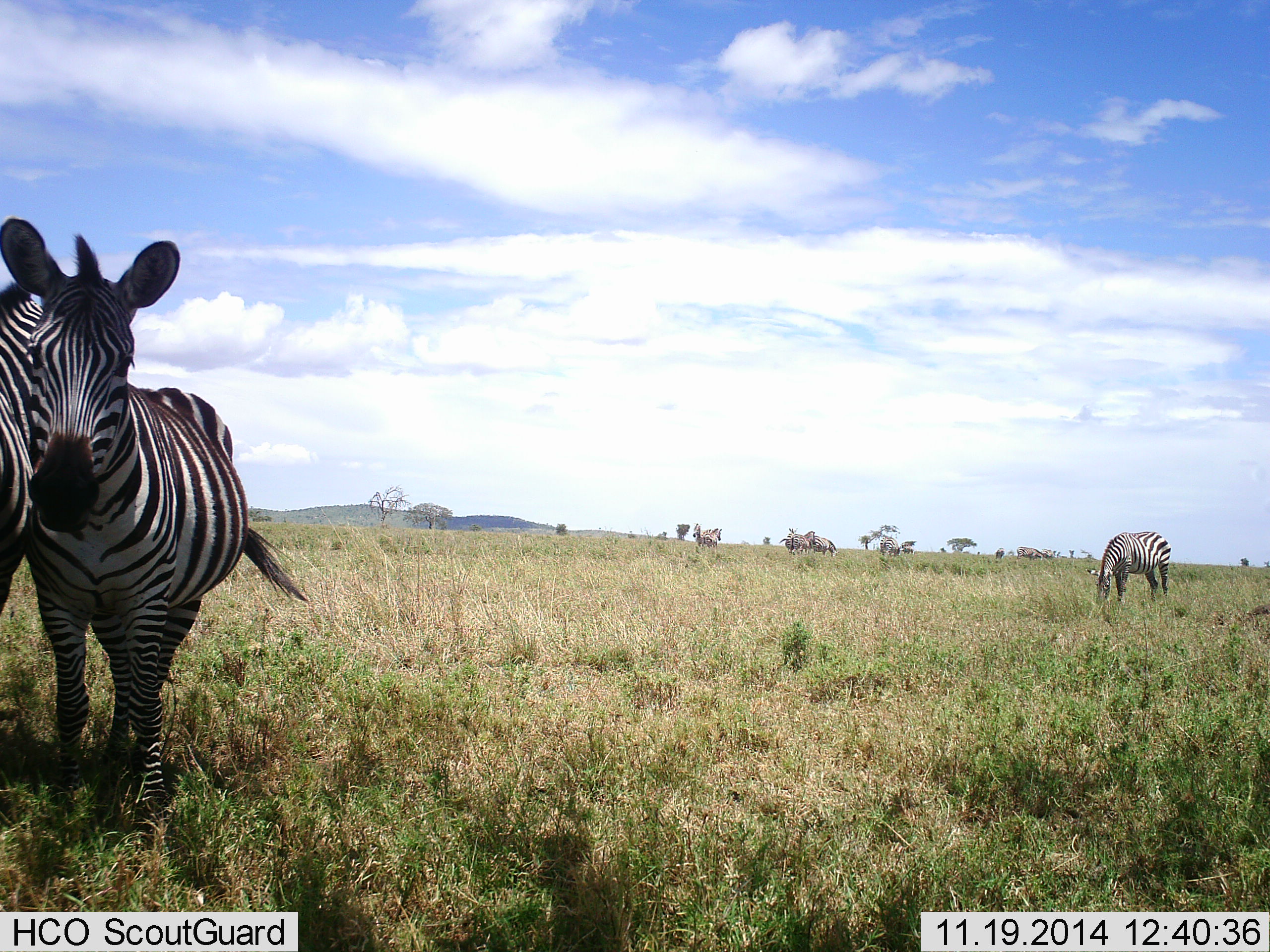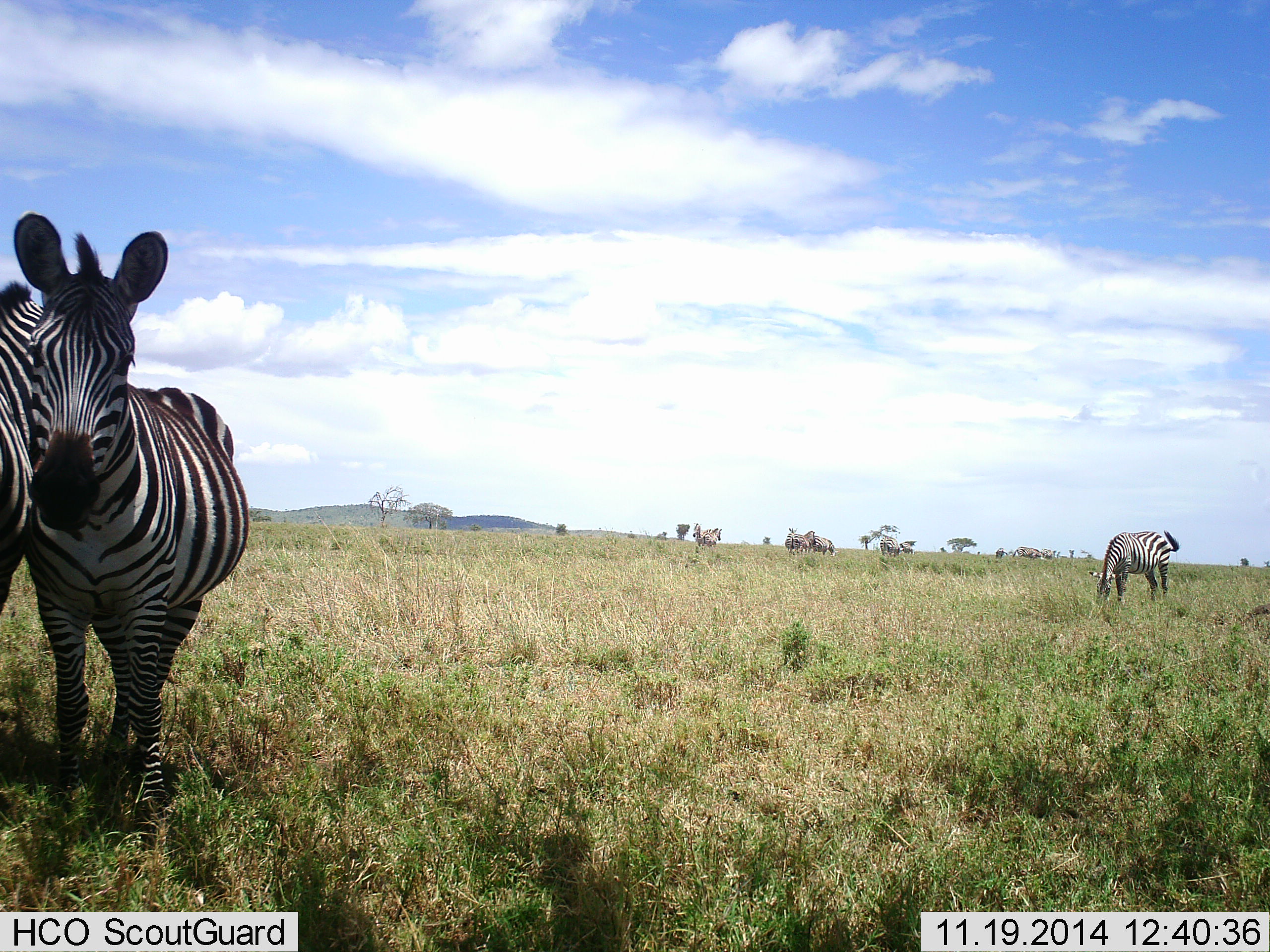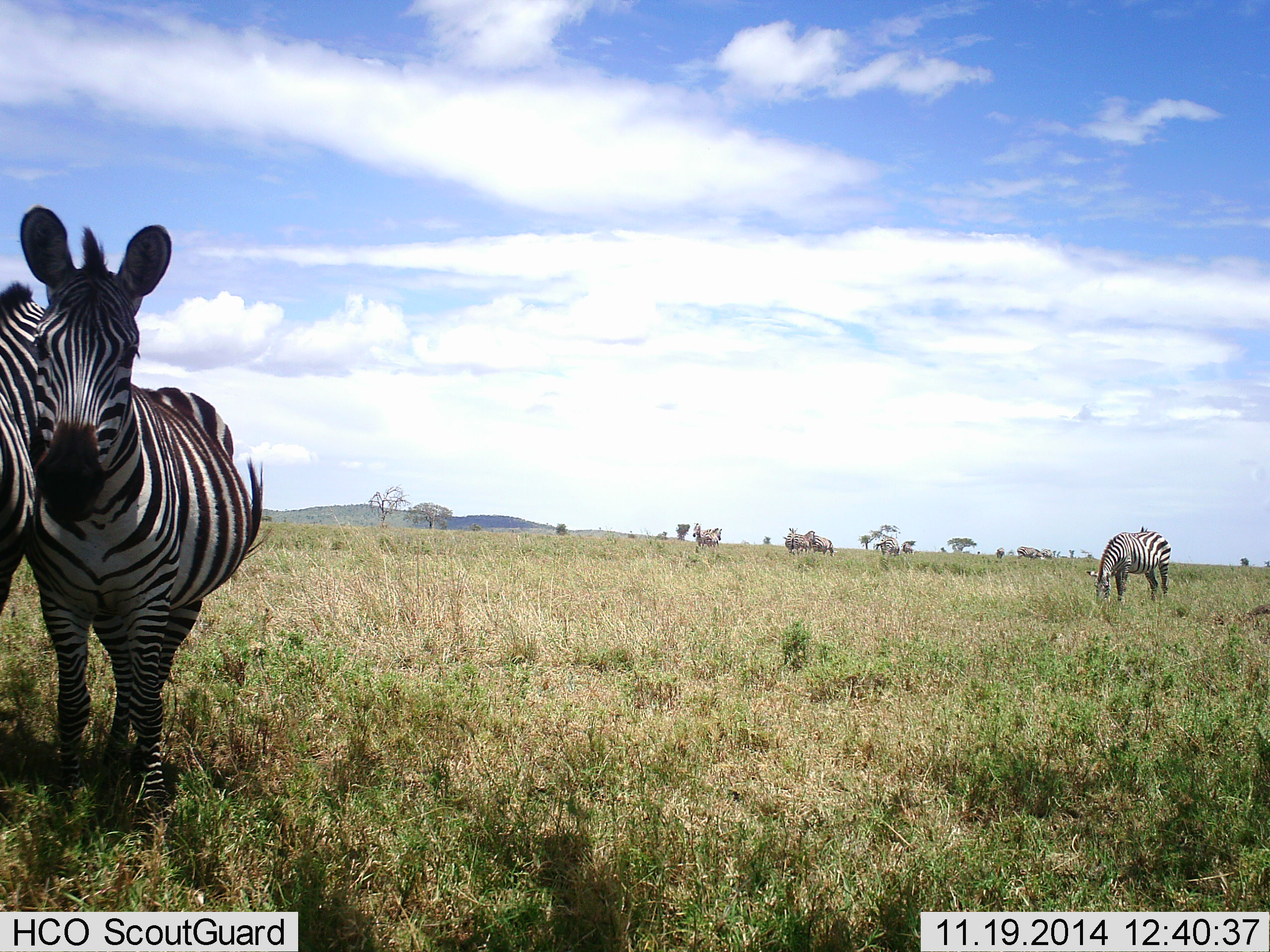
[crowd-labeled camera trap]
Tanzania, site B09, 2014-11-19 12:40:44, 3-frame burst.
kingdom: Animalia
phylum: Chordata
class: Mammalia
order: Perissodactyla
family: Equidae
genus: Equus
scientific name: Equus quagga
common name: plains zebra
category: zebra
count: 6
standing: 80%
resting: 0%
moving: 10%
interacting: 10%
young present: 0%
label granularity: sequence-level